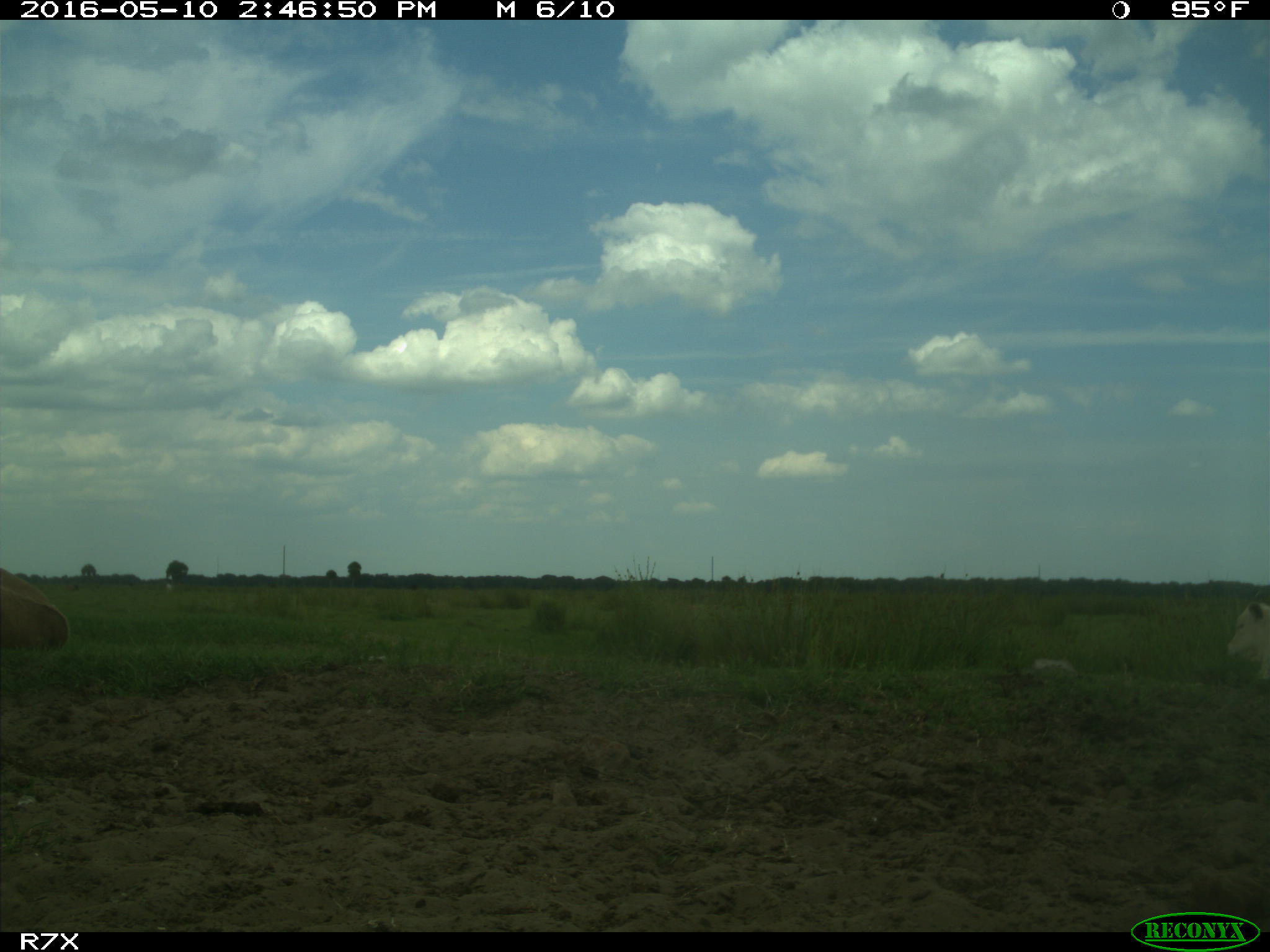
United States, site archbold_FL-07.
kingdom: Animalia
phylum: Chordata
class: Mammalia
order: Artiodactyla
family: Bovidae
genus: Bos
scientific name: Bos taurus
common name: domestic cow